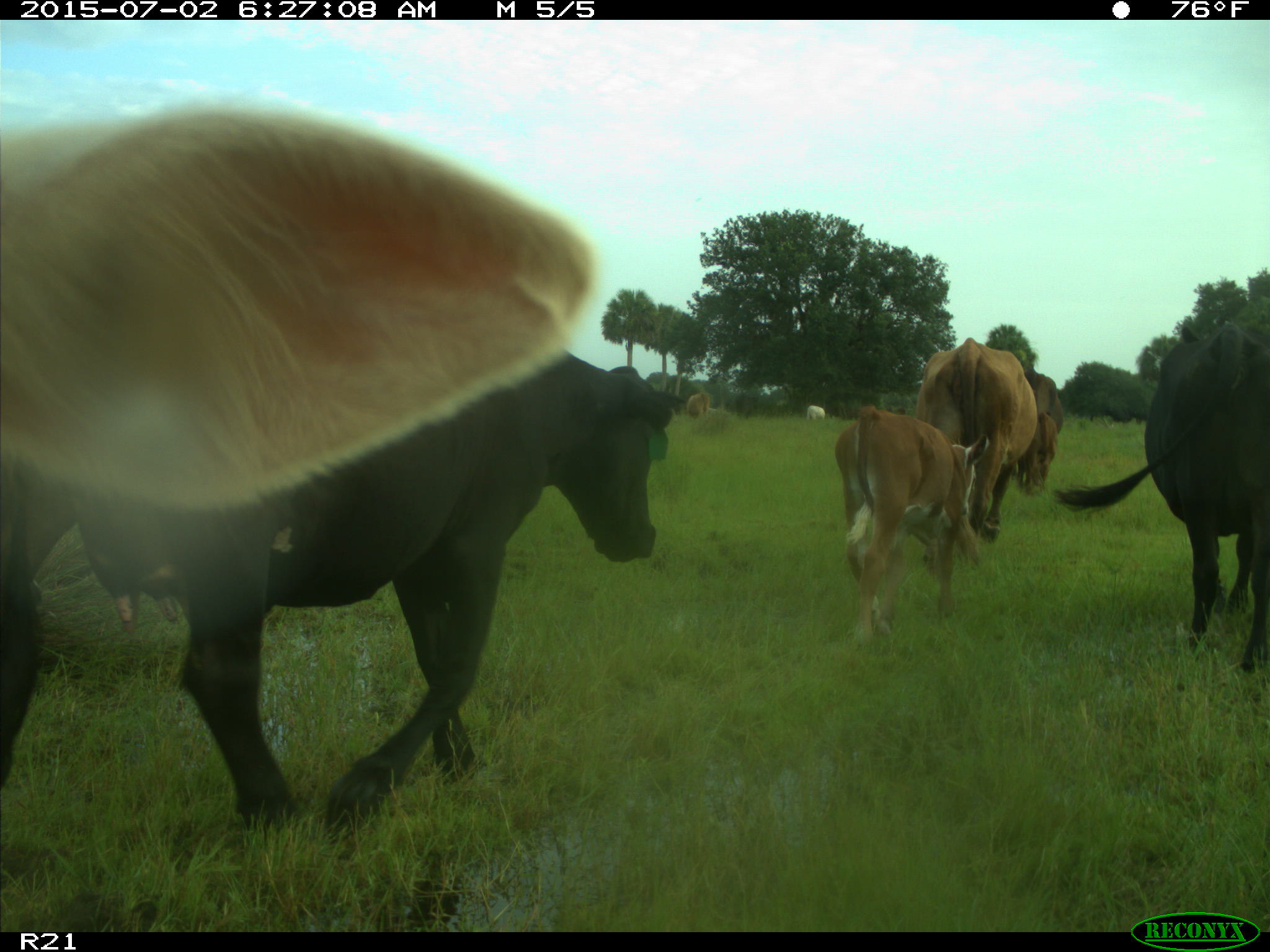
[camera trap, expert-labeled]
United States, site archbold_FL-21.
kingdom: Animalia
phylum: Chordata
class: Mammalia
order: Artiodactyla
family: Bovidae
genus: Bos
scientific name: Bos taurus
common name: domestic cow